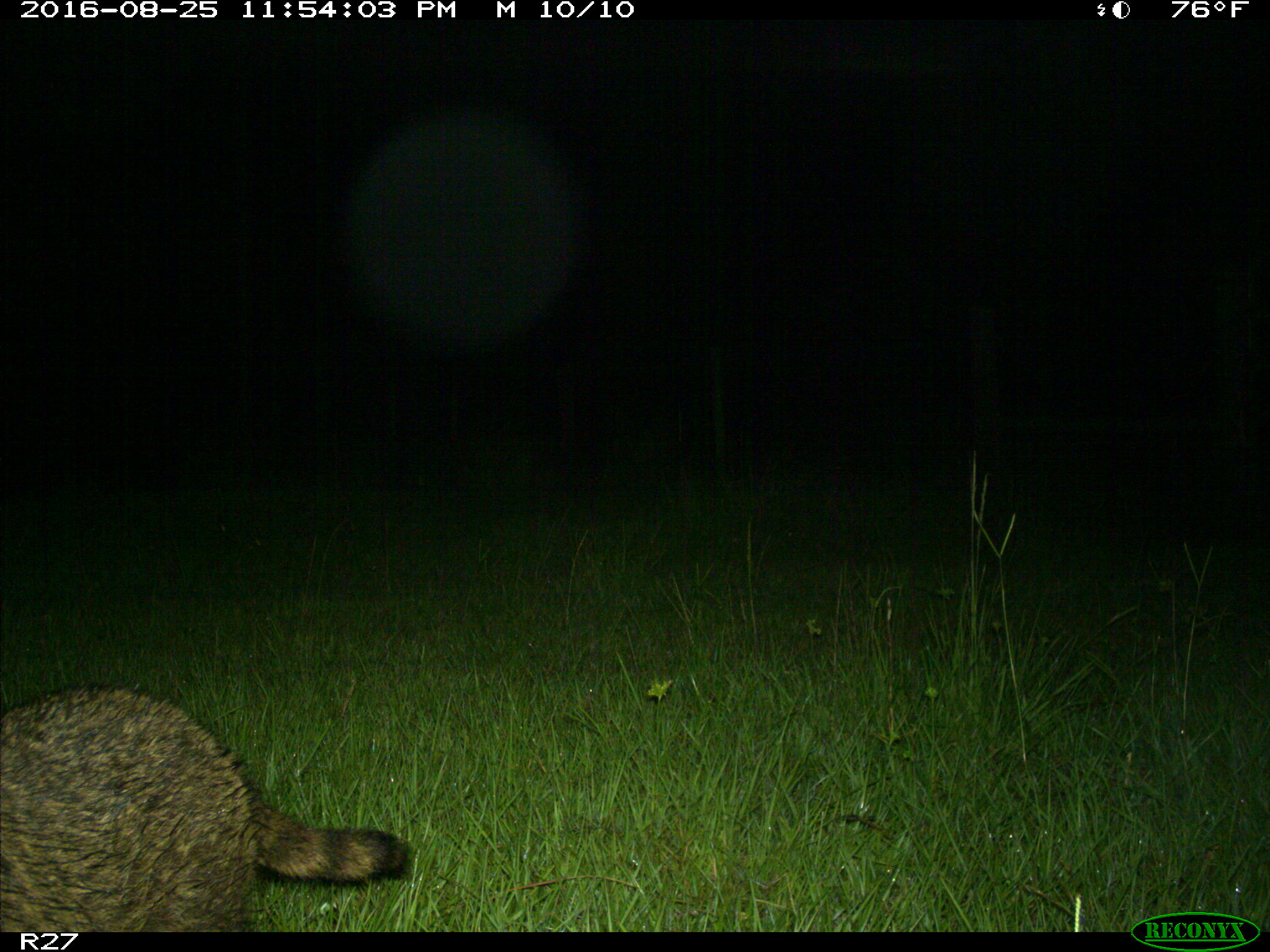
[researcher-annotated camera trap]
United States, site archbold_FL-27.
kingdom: Animalia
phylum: Chordata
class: Mammalia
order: Carnivora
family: Procyonidae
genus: Procyon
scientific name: Procyon lotor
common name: common raccoon